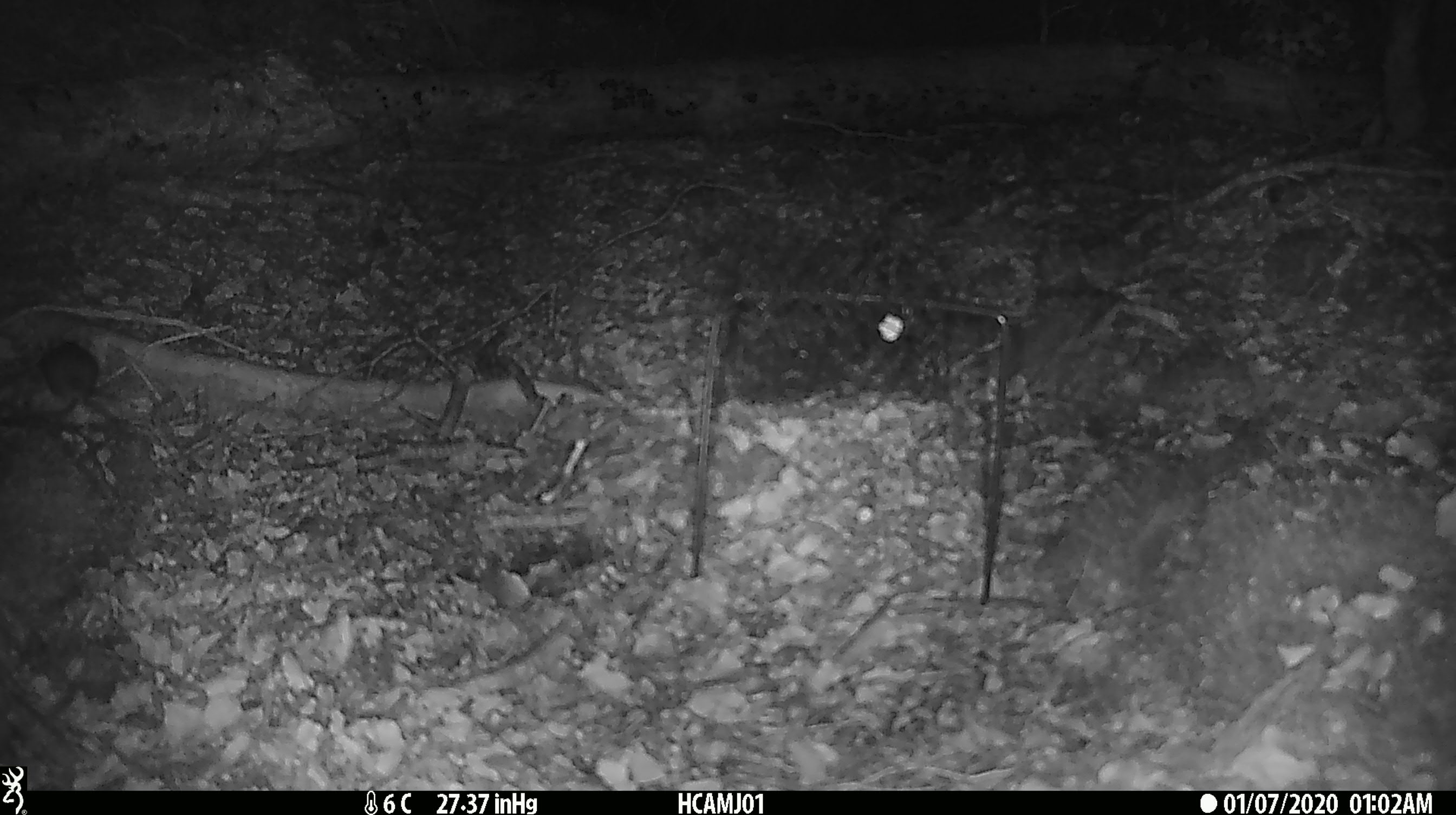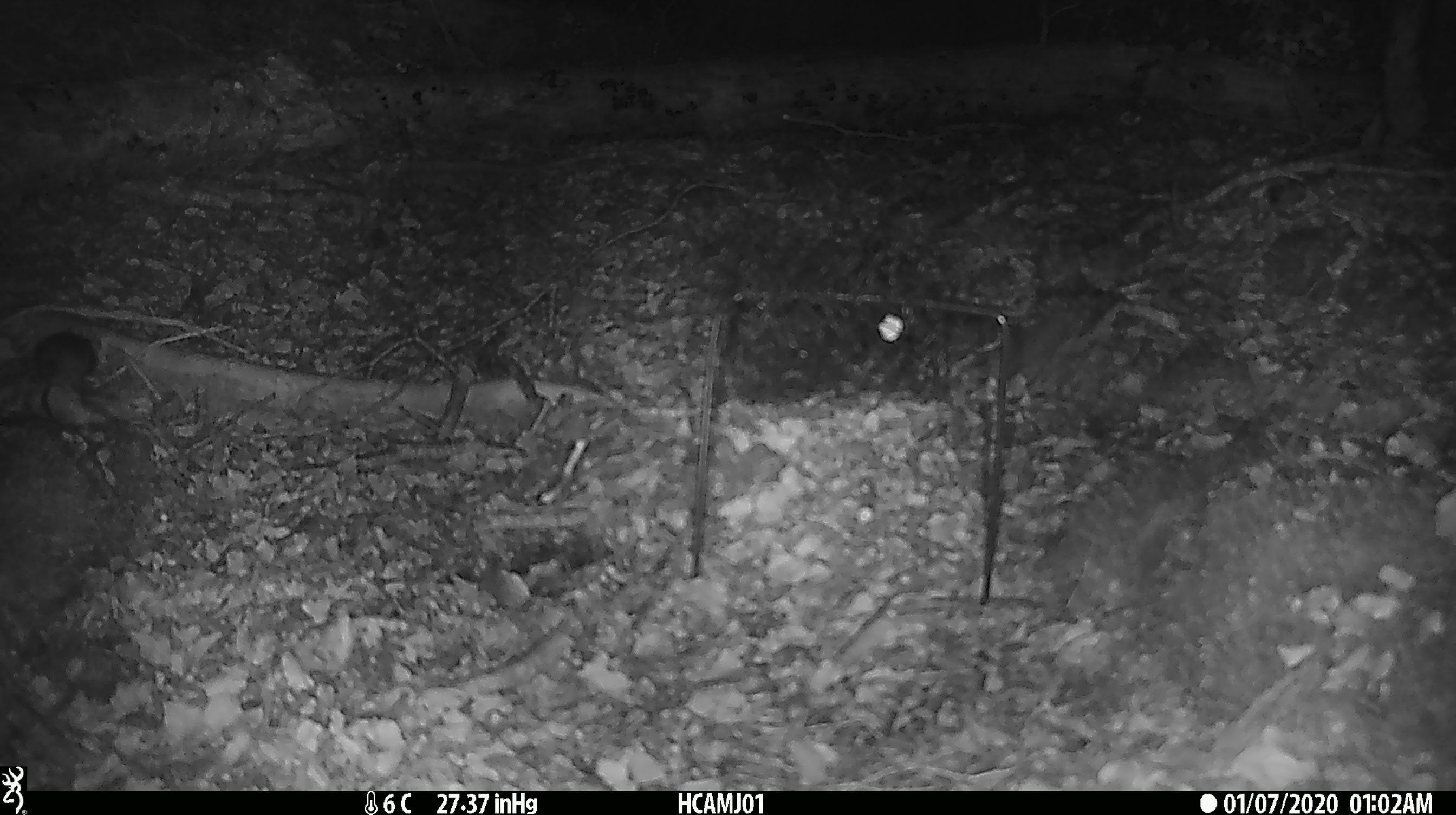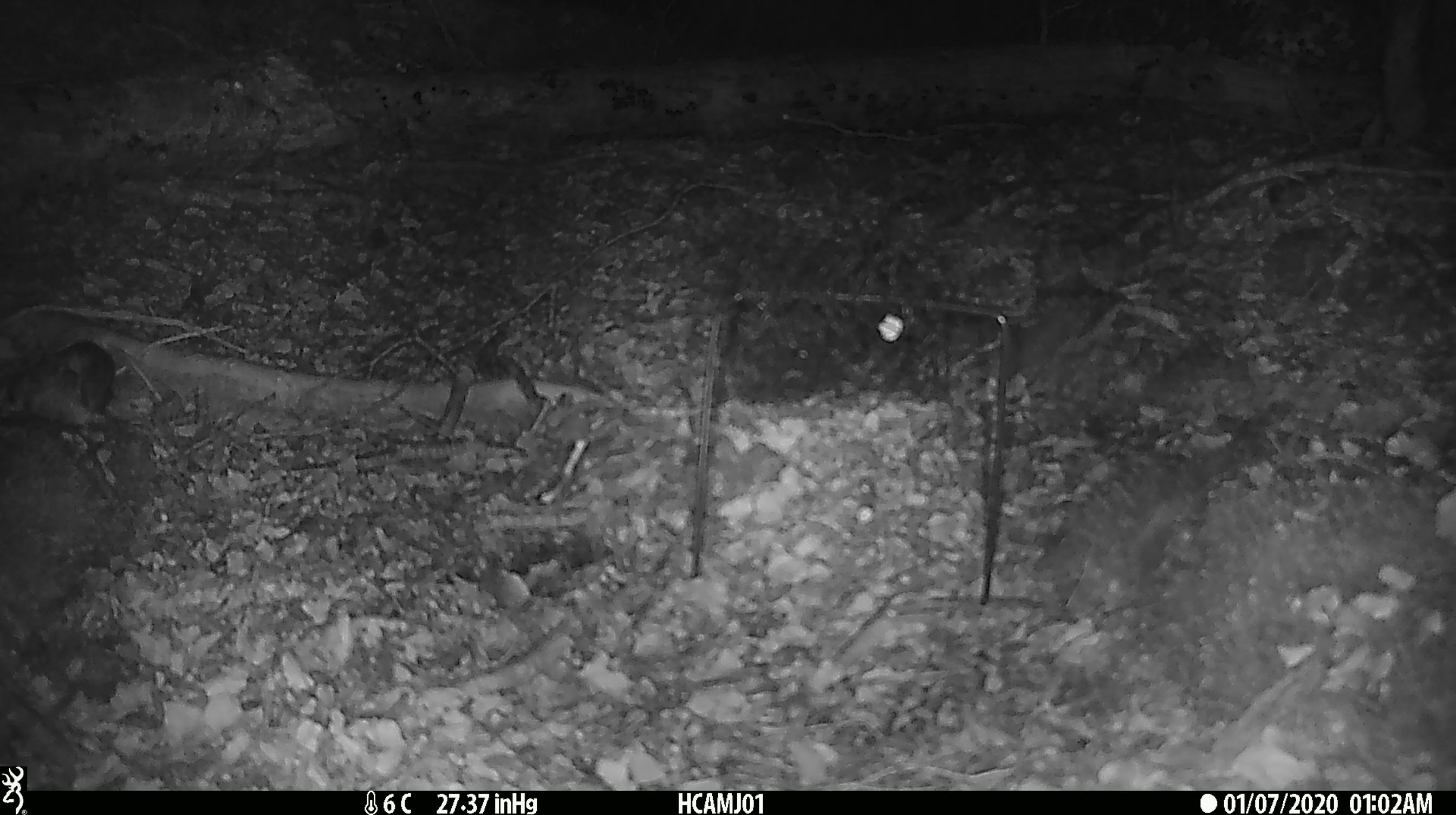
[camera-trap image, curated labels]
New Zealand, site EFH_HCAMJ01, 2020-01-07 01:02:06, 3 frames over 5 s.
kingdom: Animalia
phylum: Chordata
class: Mammalia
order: Rodentia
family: Muridae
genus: Mus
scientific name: Mus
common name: mouse